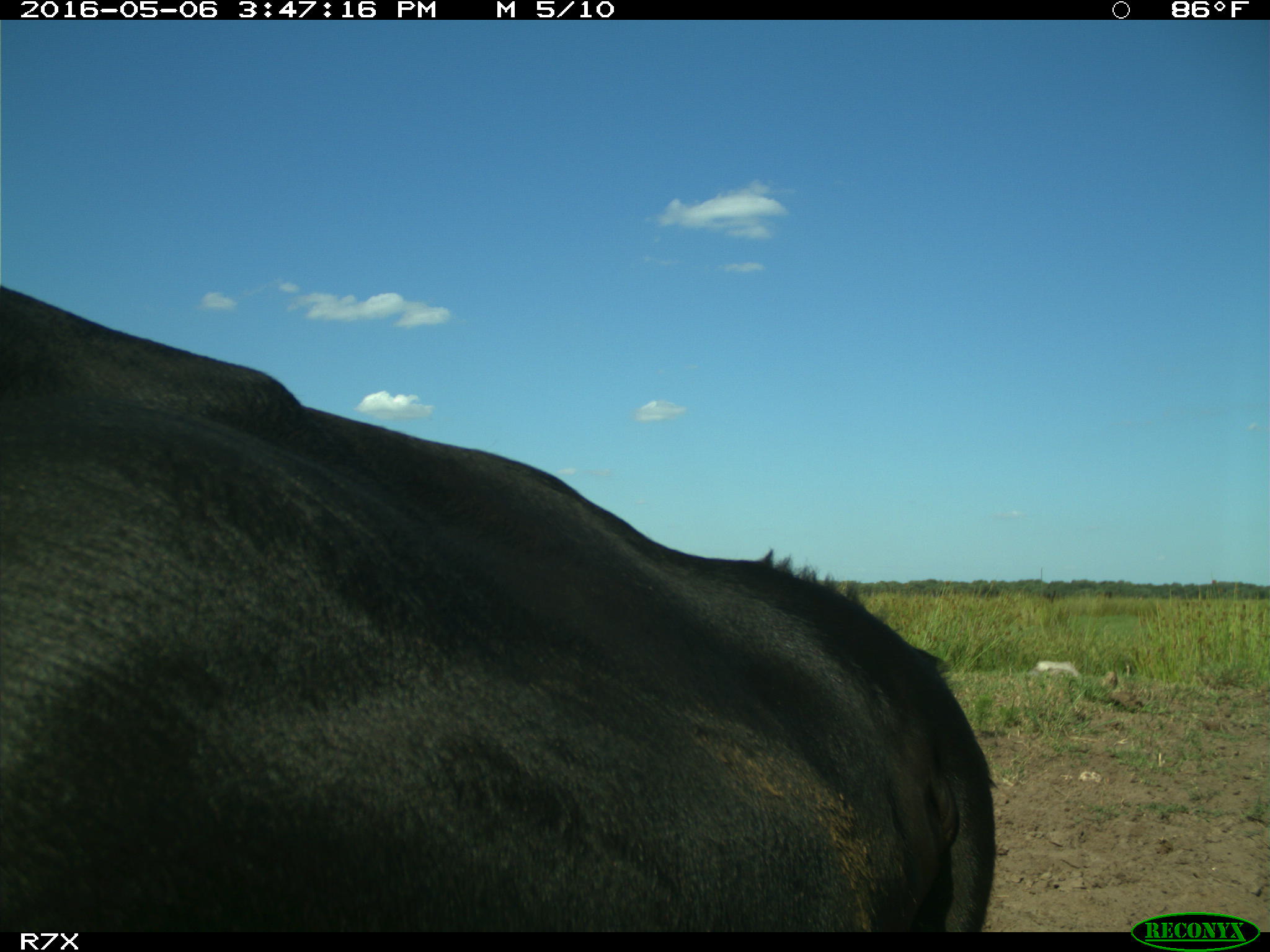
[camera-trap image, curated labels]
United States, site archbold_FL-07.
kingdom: Animalia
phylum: Chordata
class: Mammalia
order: Artiodactyla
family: Bovidae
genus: Bos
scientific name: Bos taurus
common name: domestic cow